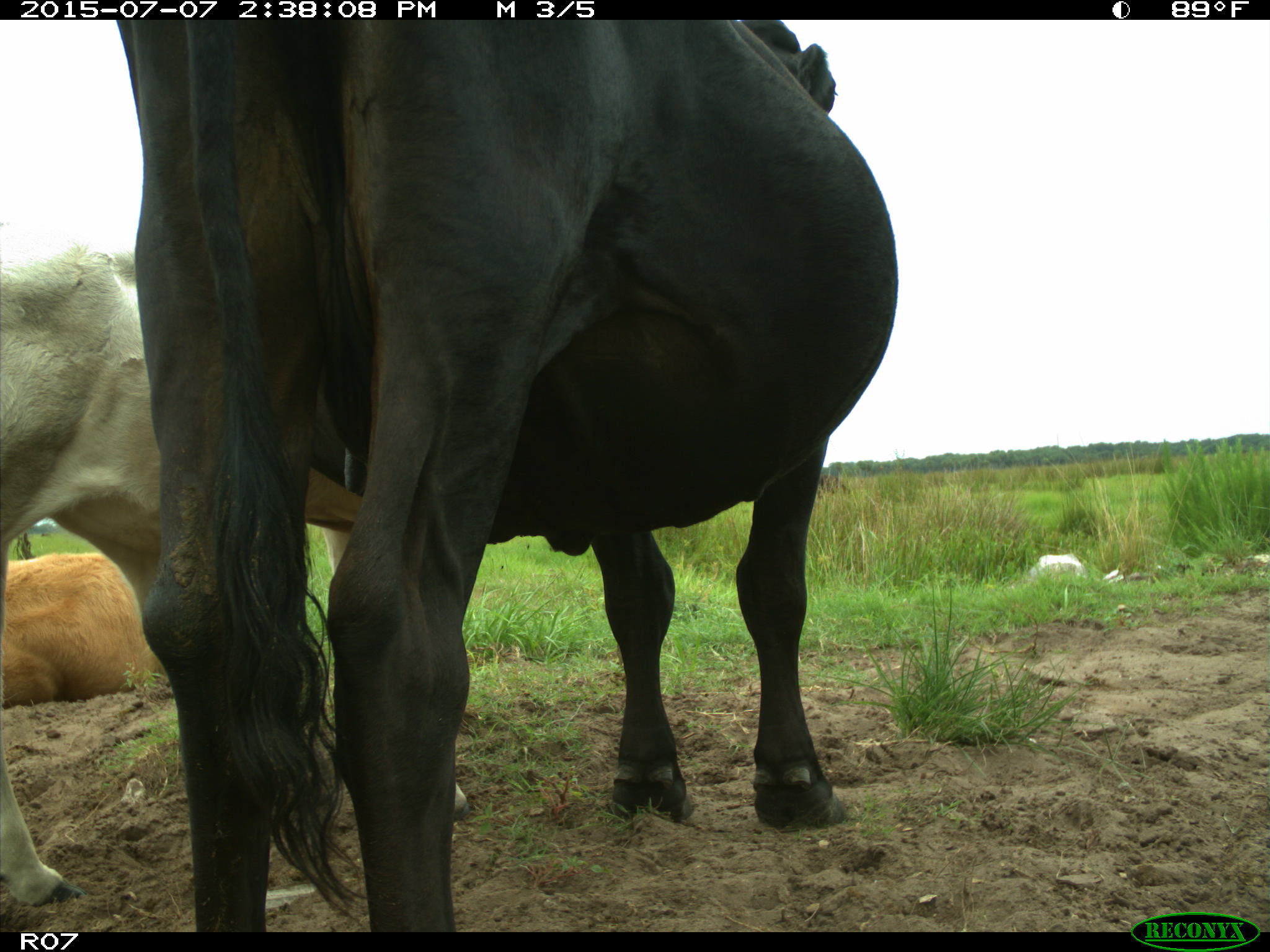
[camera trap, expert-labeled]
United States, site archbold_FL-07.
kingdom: Animalia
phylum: Chordata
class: Mammalia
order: Artiodactyla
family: Bovidae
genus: Bos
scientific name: Bos taurus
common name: domestic cow